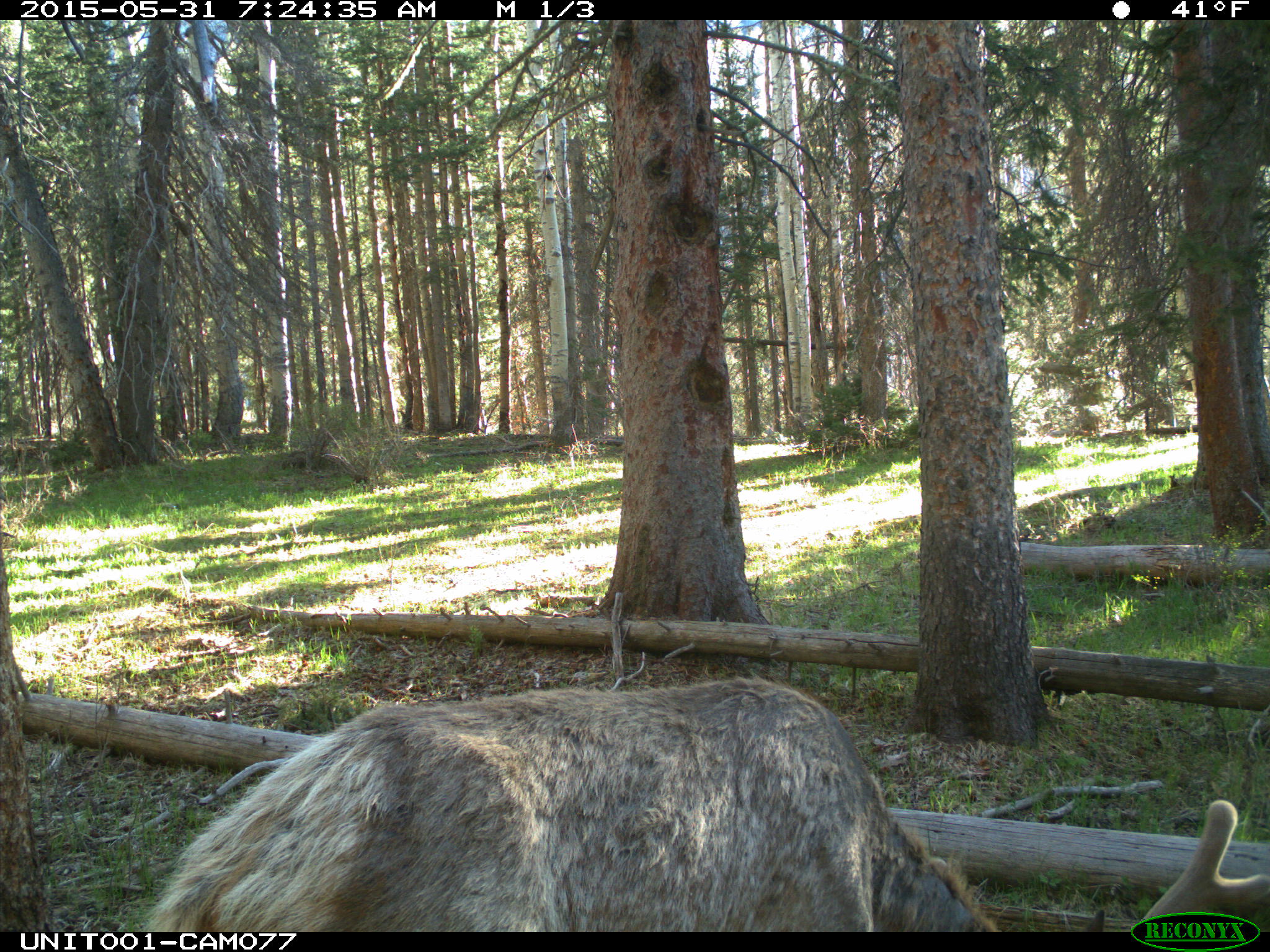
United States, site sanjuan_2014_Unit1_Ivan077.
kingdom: Animalia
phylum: Chordata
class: Mammalia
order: Artiodactyla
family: Cervidae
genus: Cervus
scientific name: Cervus elaphus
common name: red deer